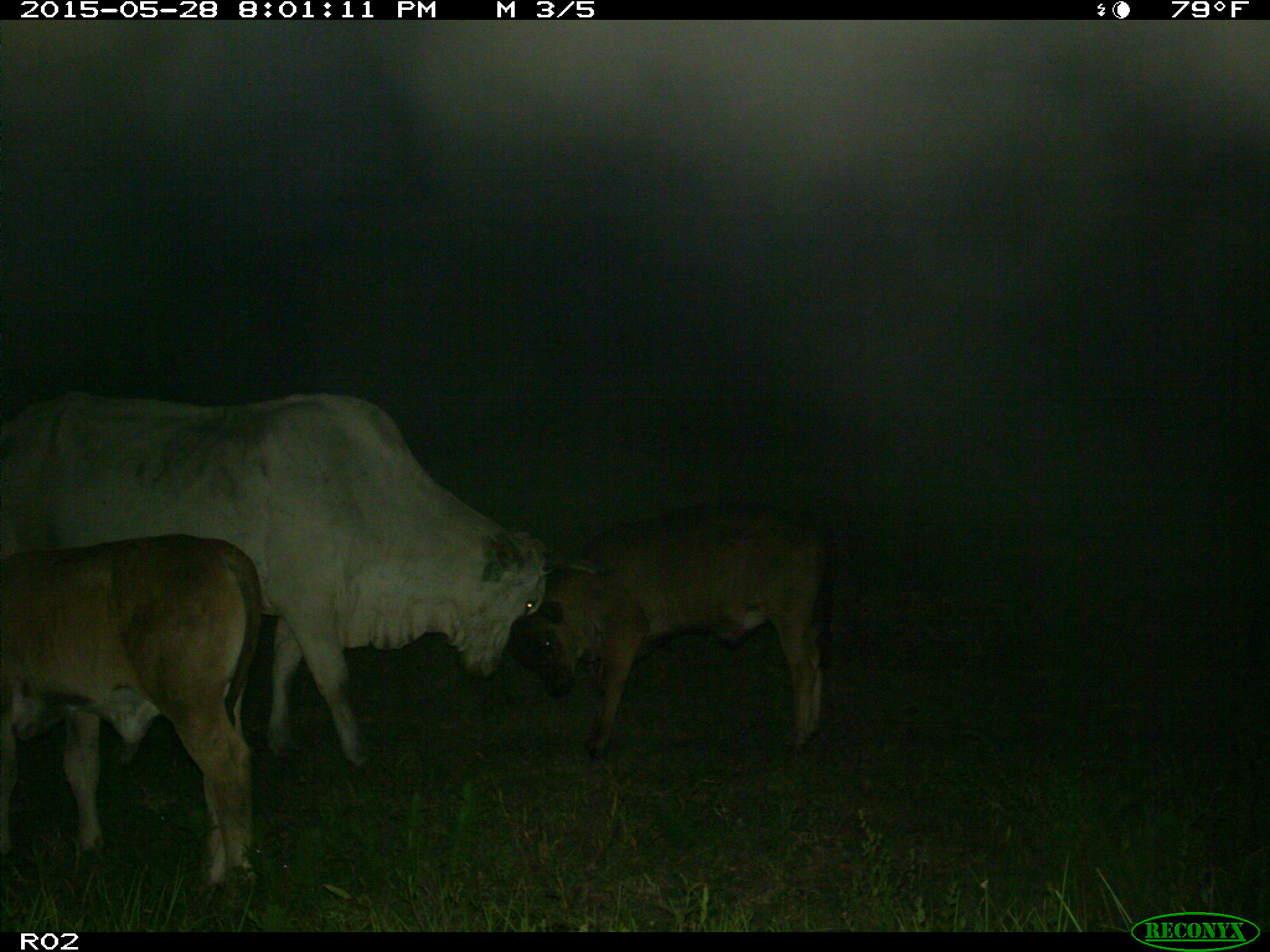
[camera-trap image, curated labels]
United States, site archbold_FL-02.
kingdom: Animalia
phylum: Chordata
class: Mammalia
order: Artiodactyla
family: Bovidae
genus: Bos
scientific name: Bos taurus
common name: domestic cow